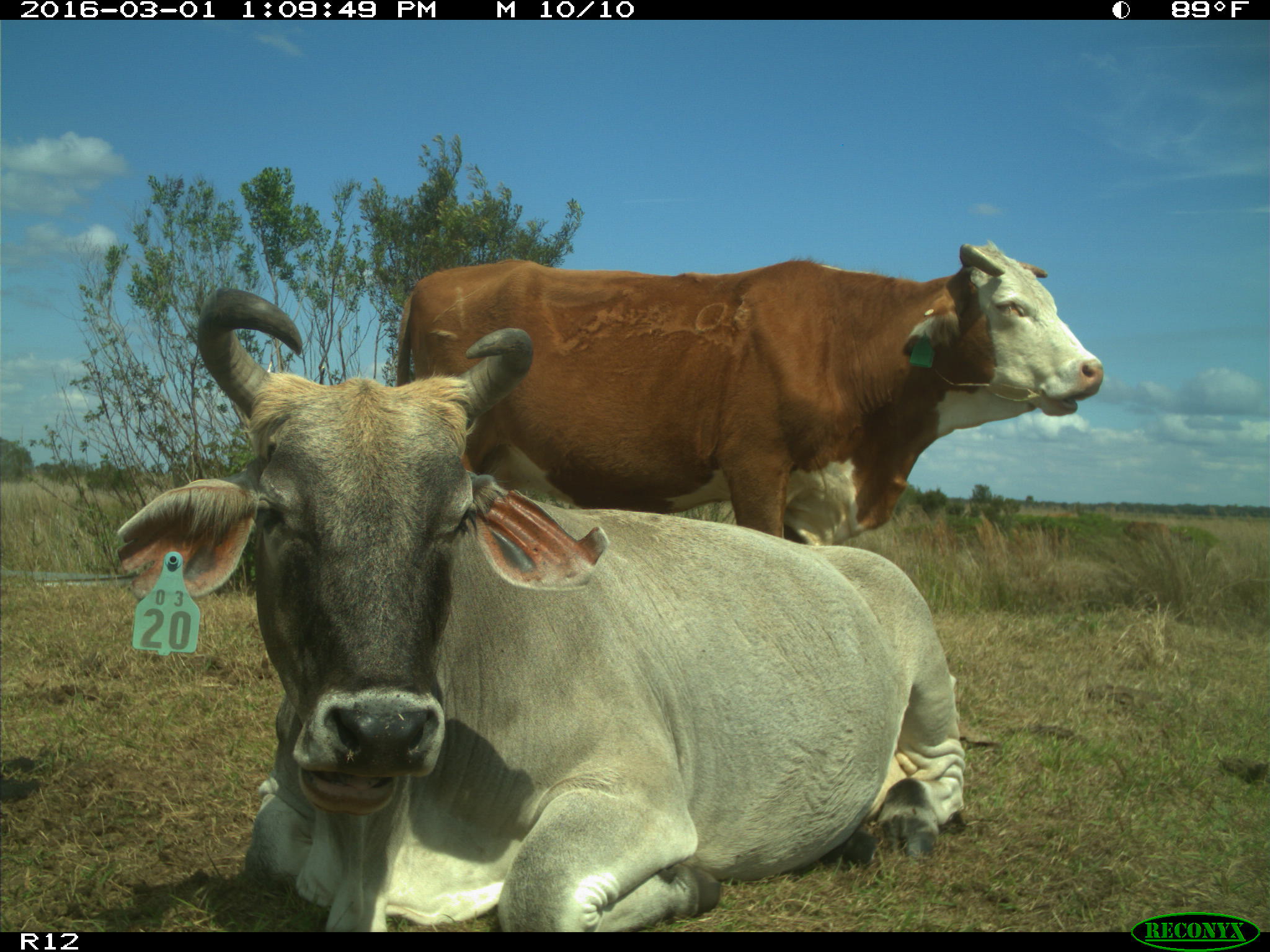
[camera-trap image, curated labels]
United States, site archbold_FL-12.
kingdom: Animalia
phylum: Chordata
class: Mammalia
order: Artiodactyla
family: Bovidae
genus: Bos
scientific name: Bos taurus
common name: domestic cow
Bos taurus (domestic cow).